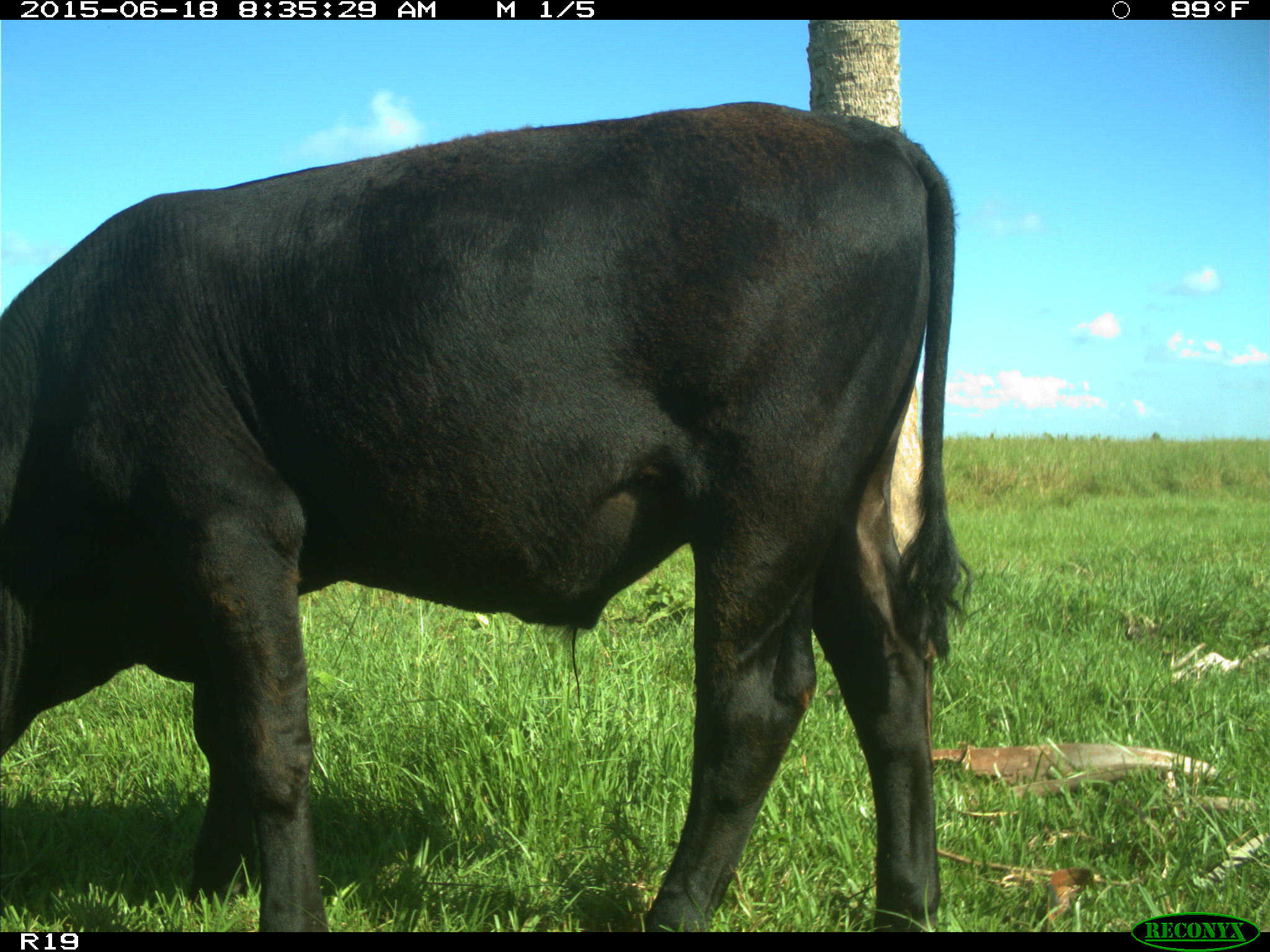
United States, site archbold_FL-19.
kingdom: Animalia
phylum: Chordata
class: Mammalia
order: Artiodactyla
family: Bovidae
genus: Bos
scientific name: Bos taurus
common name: domestic cow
Bos taurus (domestic cow).